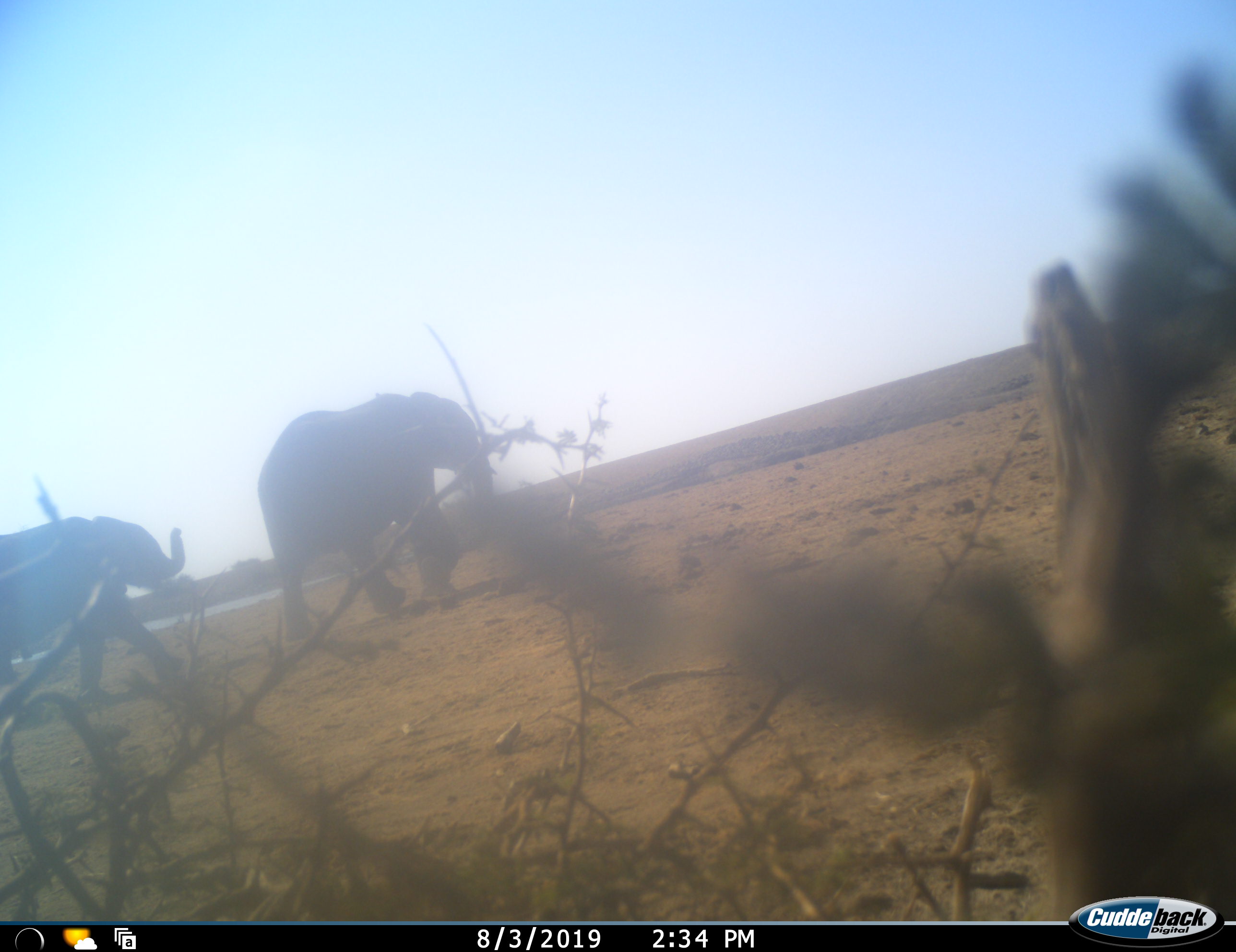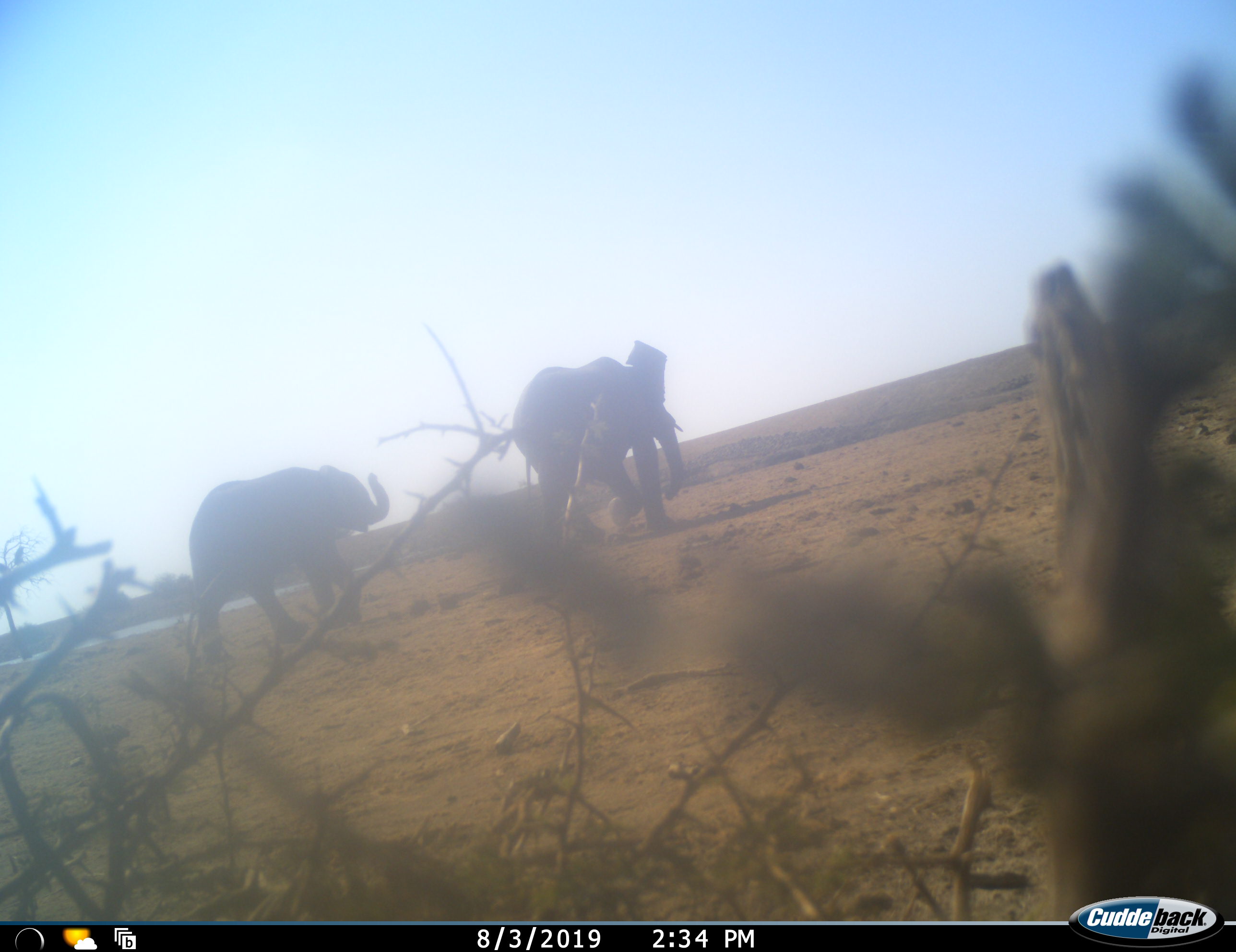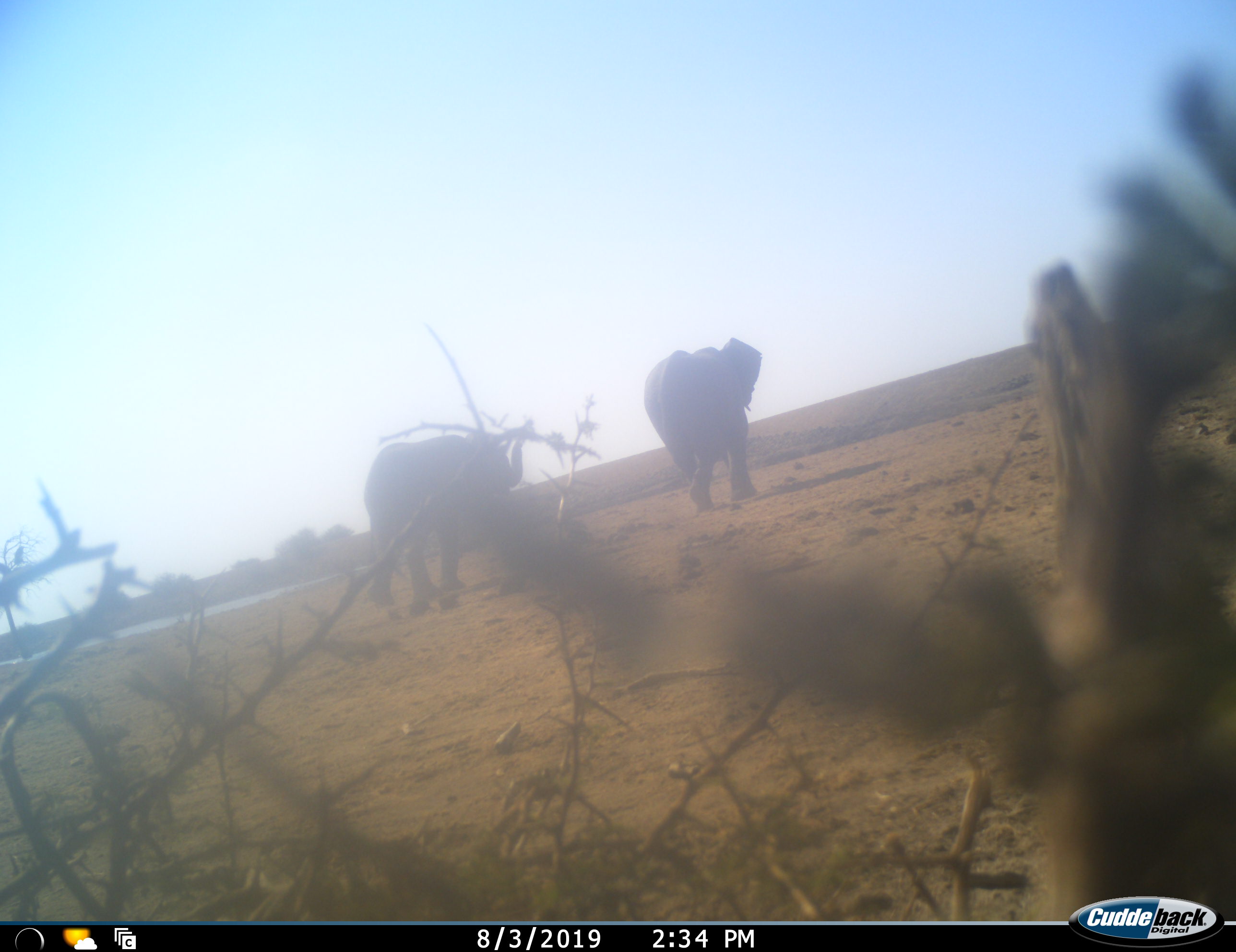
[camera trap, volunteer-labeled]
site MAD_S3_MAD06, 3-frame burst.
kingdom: Animalia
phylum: Chordata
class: Mammalia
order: Proboscidea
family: Elephantidae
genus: Loxodonta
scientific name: Loxodonta africana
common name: african bush elephant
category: elephant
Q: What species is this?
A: Elephant (african bush elephant) (Loxodonta africana).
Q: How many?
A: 2.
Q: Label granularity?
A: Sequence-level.